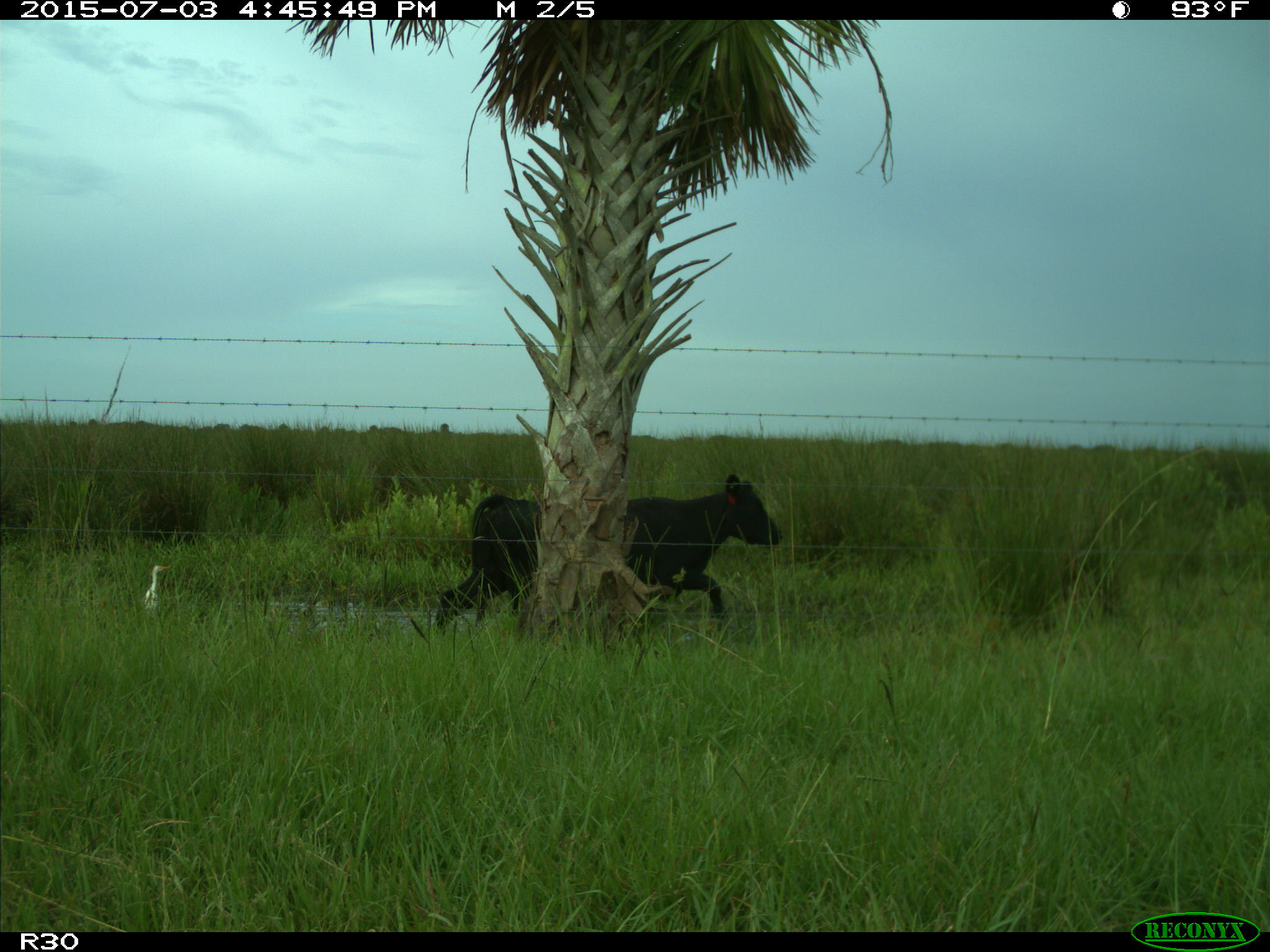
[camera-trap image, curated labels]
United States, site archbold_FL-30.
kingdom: Animalia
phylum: Chordata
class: Mammalia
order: Artiodactyla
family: Bovidae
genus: Bos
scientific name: Bos taurus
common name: domestic cow